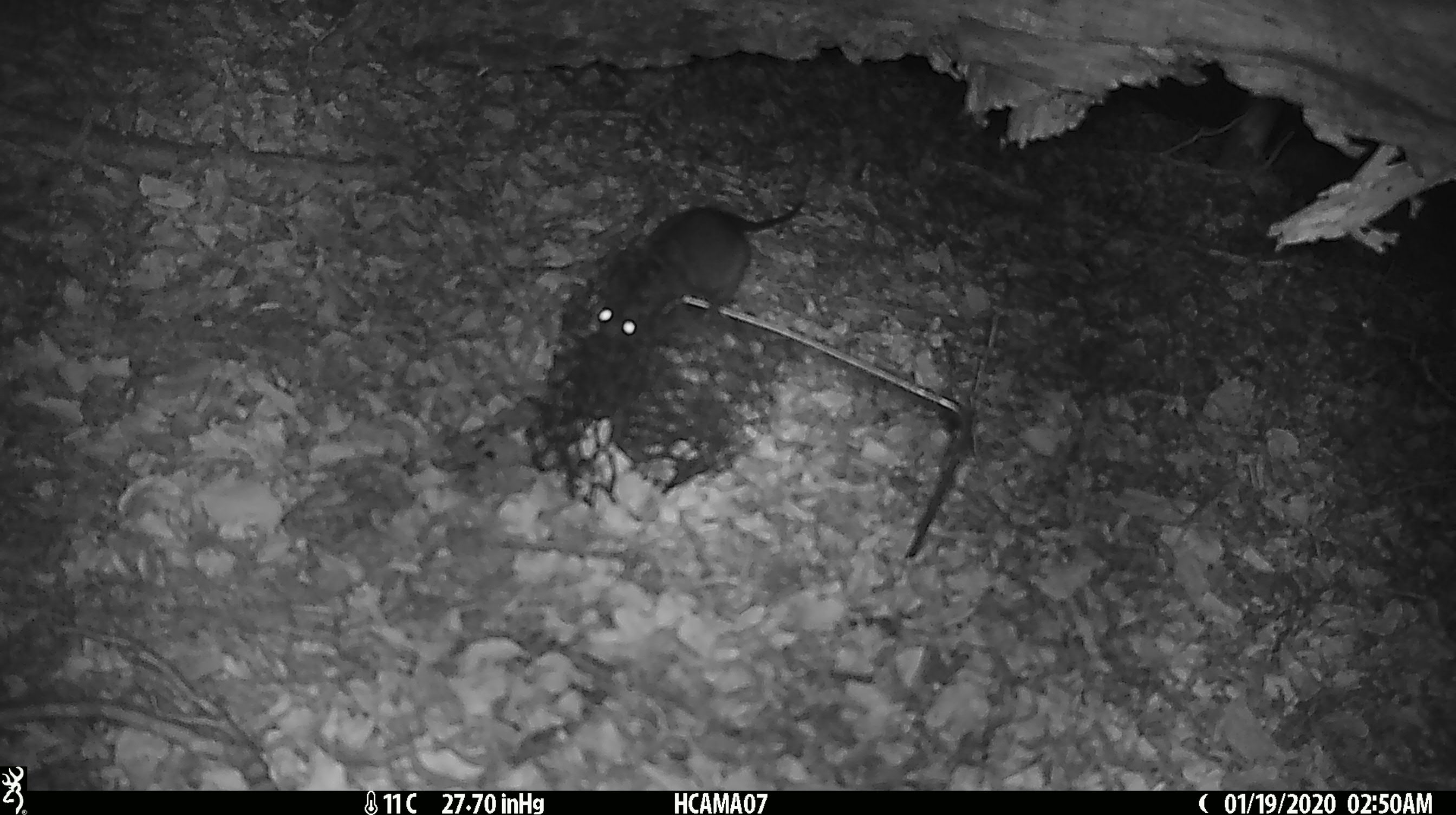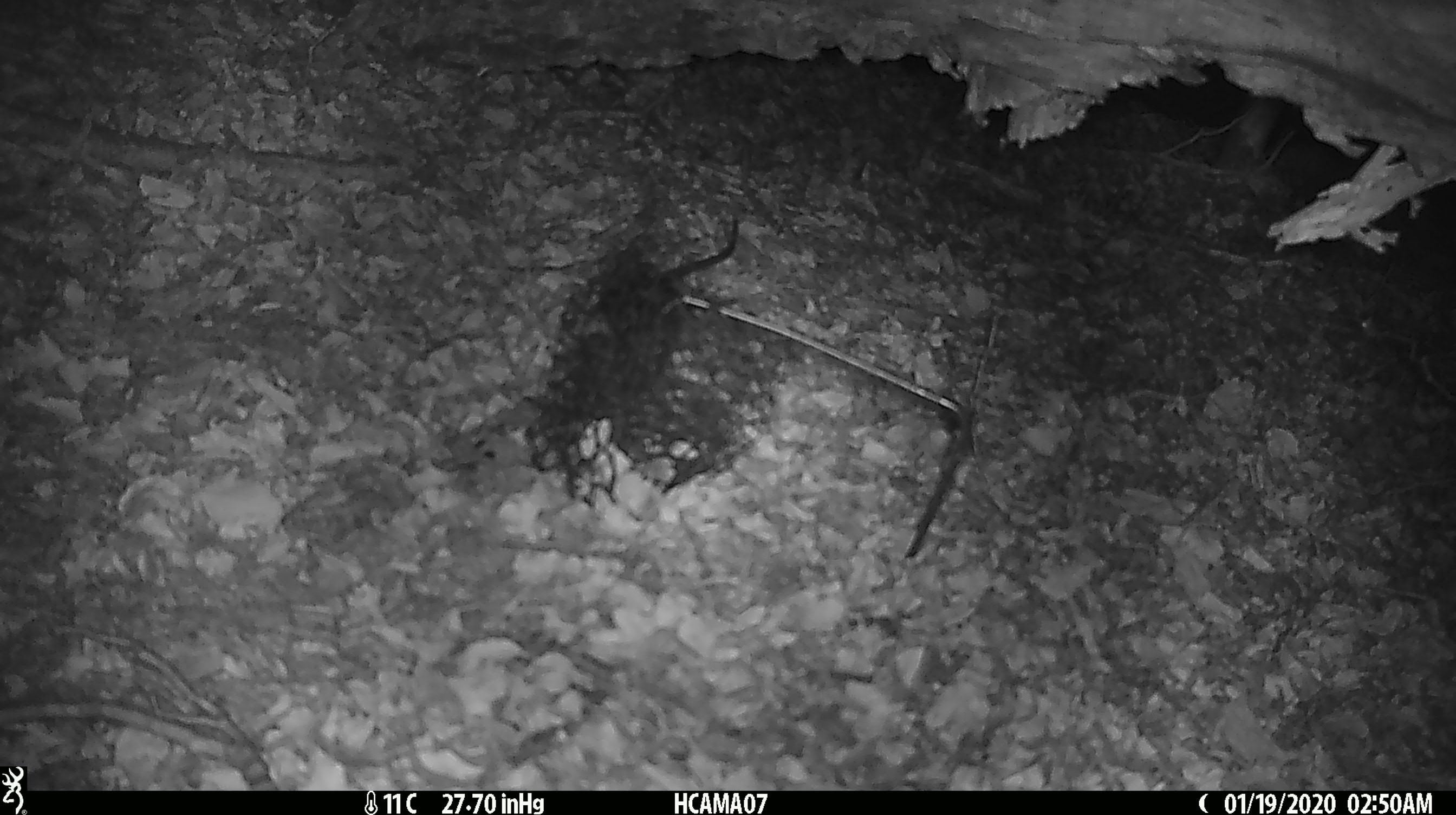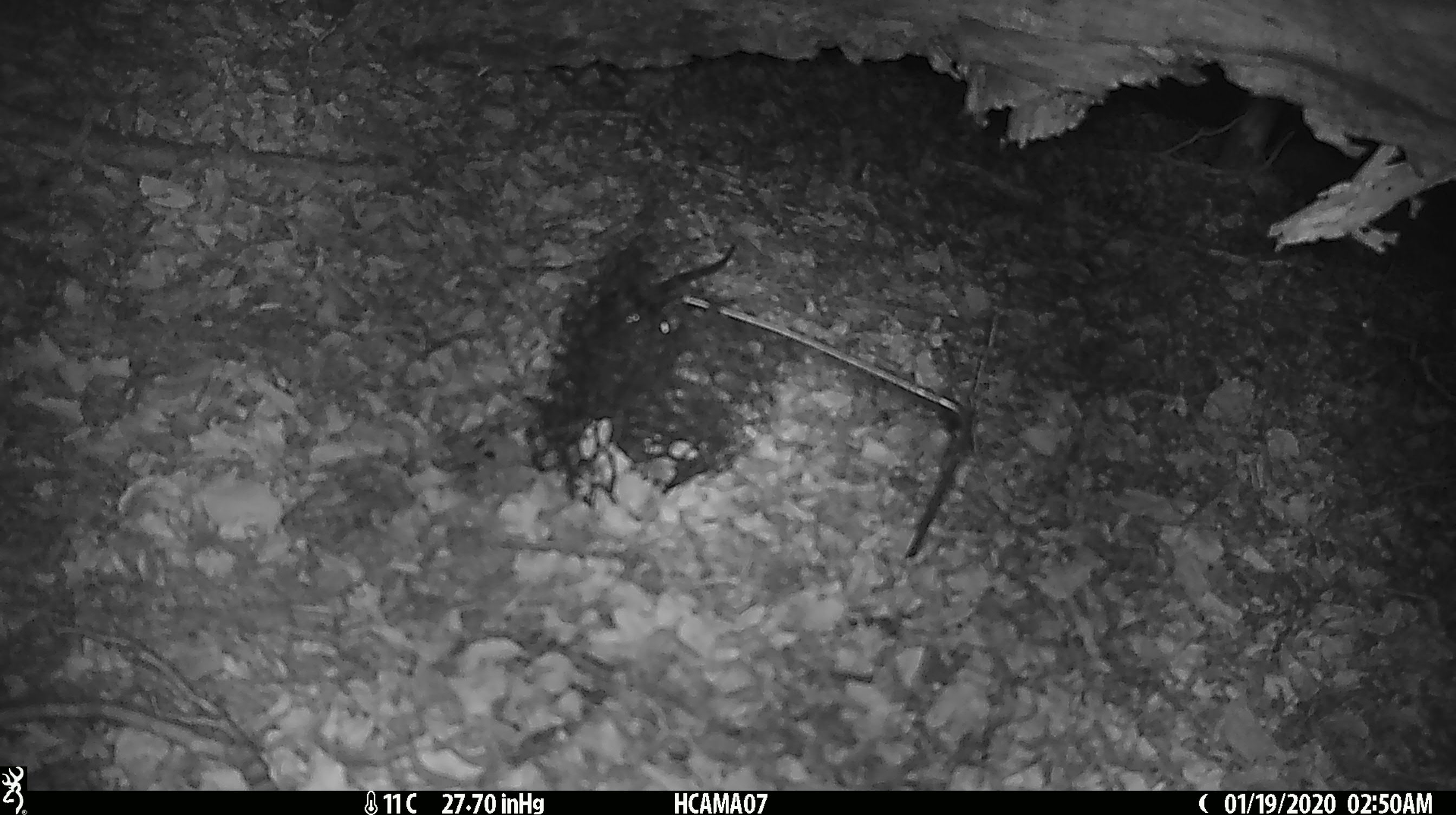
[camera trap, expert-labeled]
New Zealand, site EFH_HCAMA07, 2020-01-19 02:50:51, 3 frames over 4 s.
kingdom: Animalia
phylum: Chordata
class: Mammalia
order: Rodentia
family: Muridae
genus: Rattus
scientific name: Rattus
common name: rat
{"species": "rat (Rattus)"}